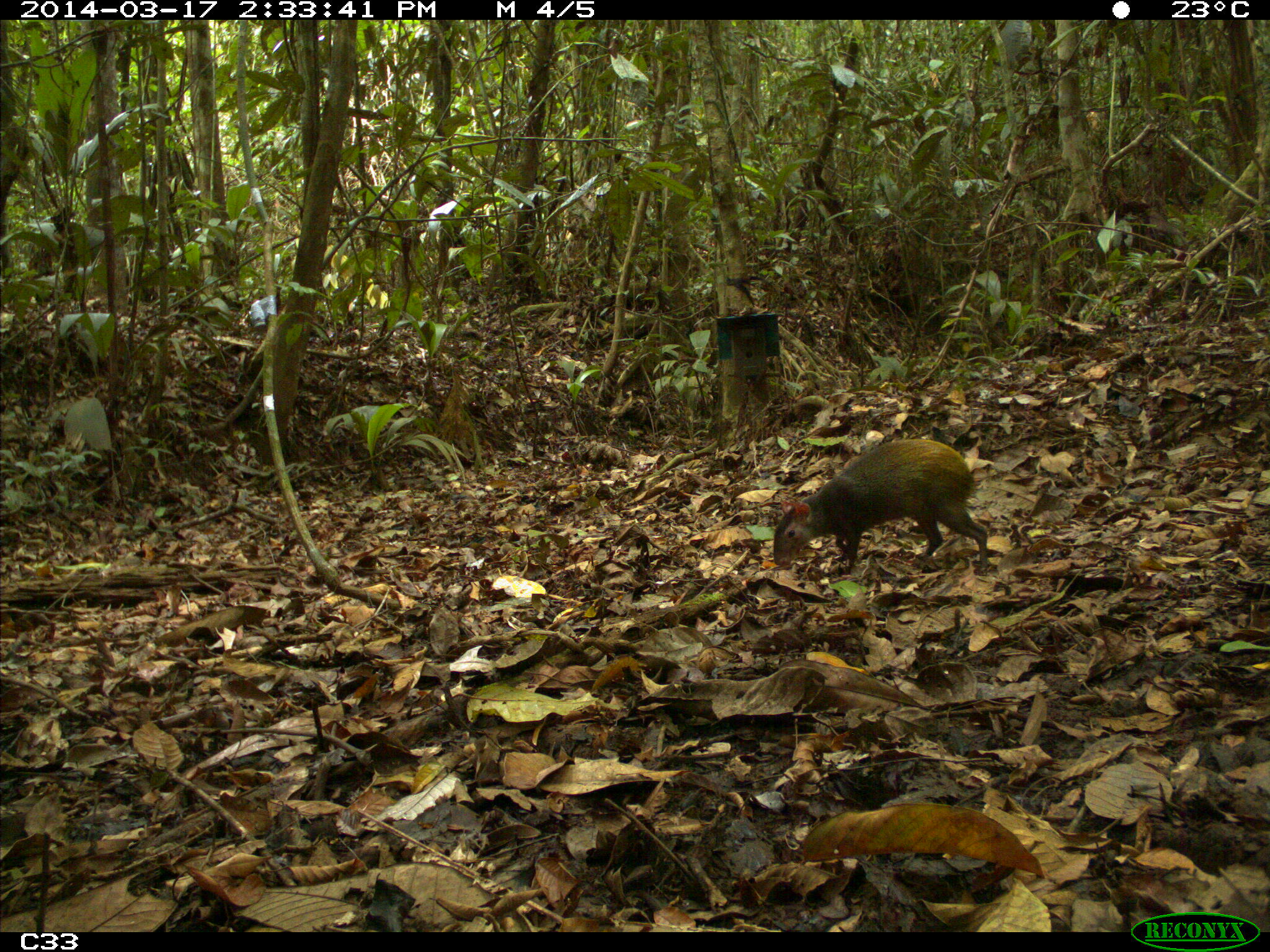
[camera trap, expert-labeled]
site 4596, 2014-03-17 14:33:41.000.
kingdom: Animalia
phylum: Chordata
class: Mammalia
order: Rodentia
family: Dasyproctidae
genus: Dasyprocta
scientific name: Dasyprocta leporina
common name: red-rumped agouti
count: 1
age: adult